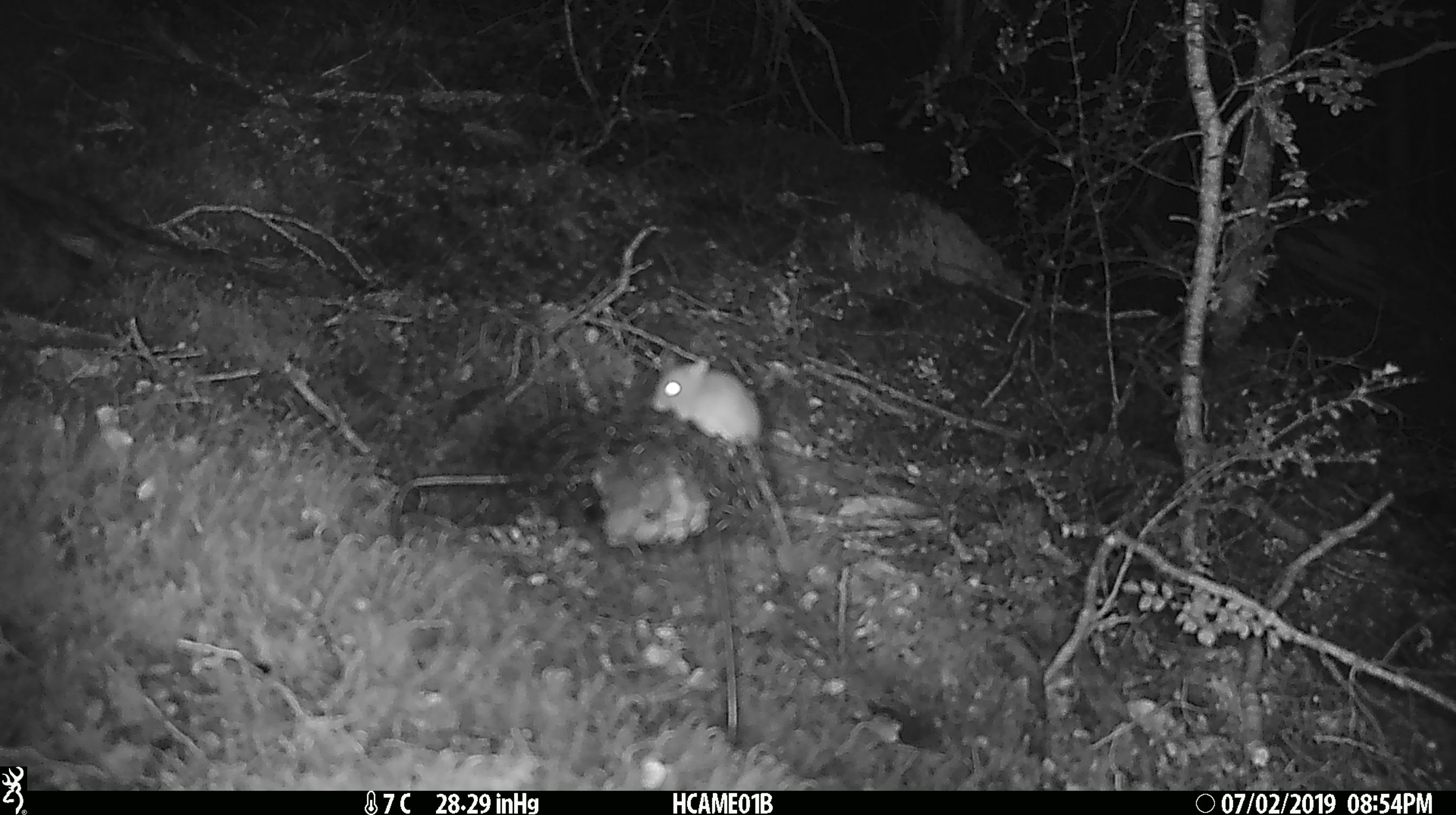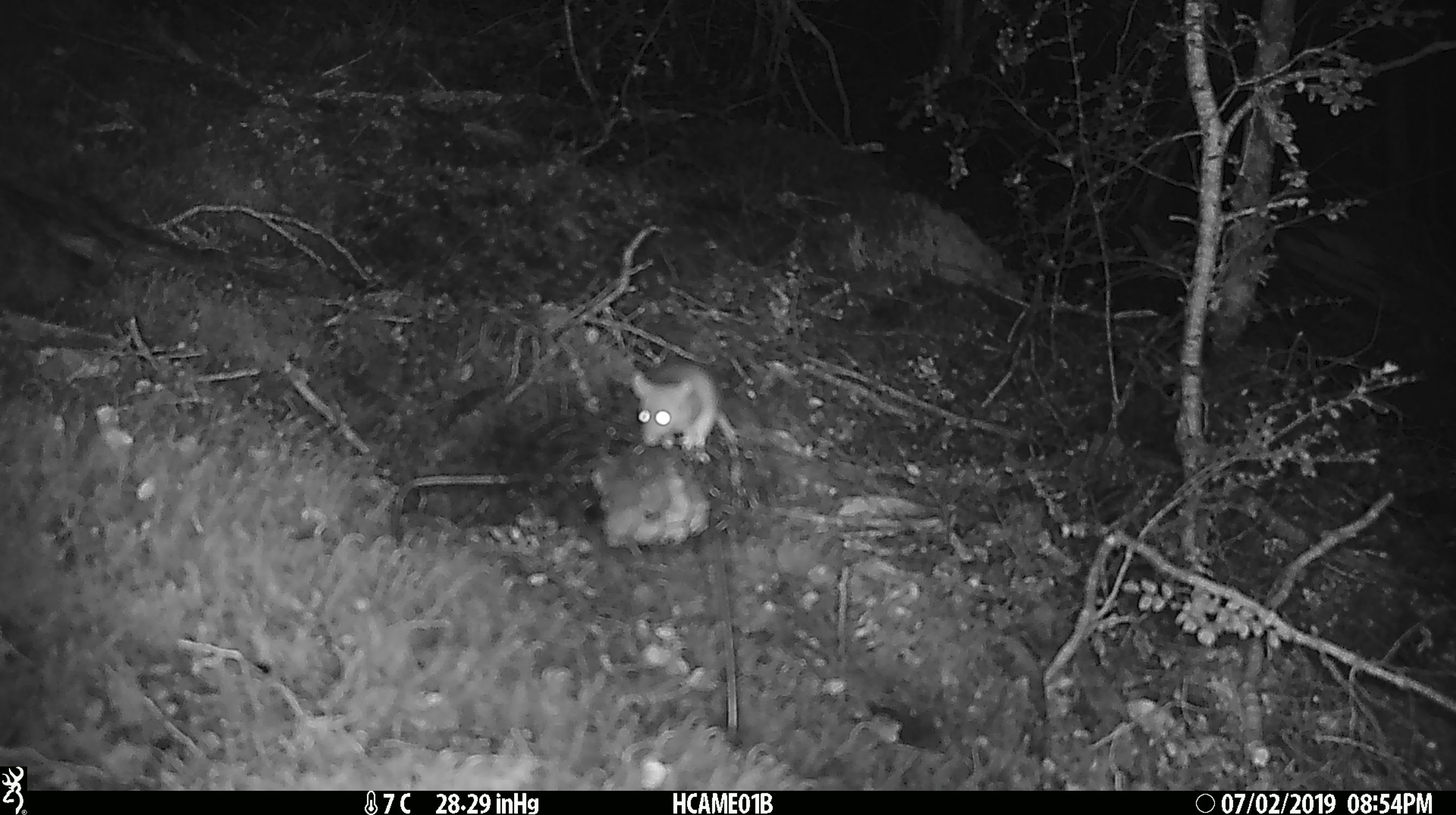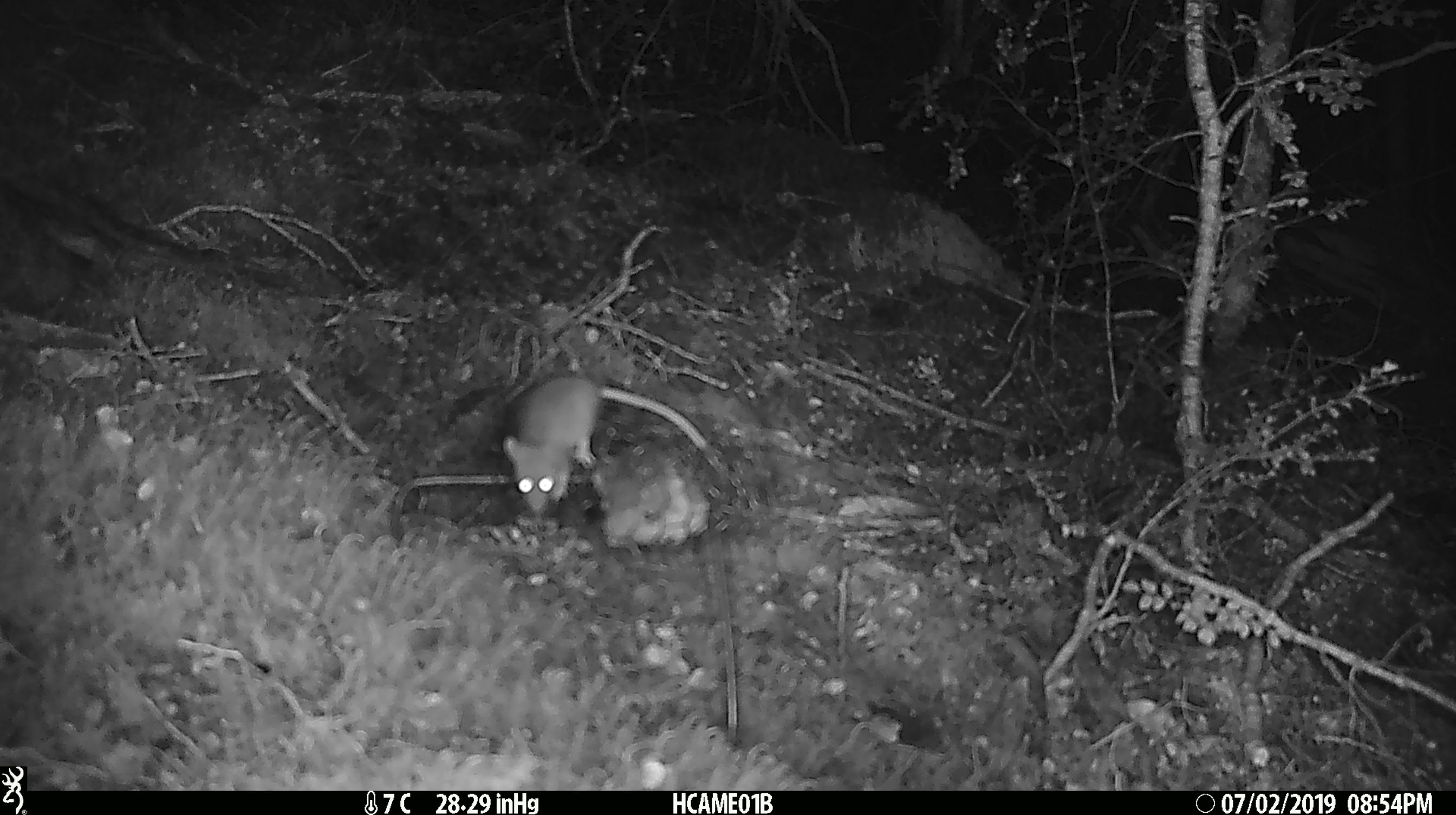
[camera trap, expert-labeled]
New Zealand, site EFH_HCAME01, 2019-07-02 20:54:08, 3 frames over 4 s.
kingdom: Animalia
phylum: Chordata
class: Mammalia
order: Rodentia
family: Muridae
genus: Mus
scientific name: Mus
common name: mouse